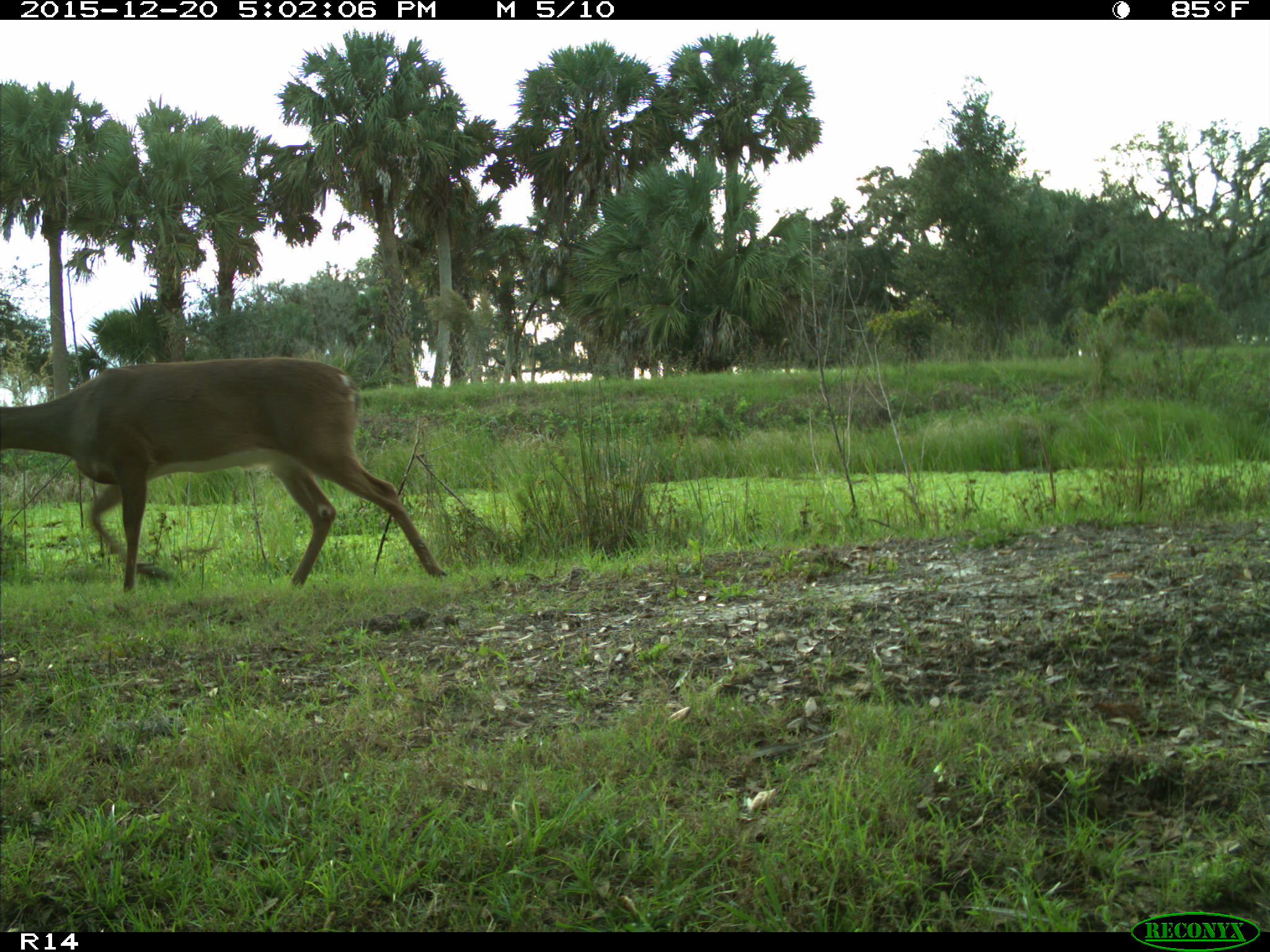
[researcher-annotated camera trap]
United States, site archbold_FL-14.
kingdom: Animalia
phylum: Chordata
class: Mammalia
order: Artiodactyla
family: Cervidae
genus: Odocoileus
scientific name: Odocoileus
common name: deer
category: unidentified deer